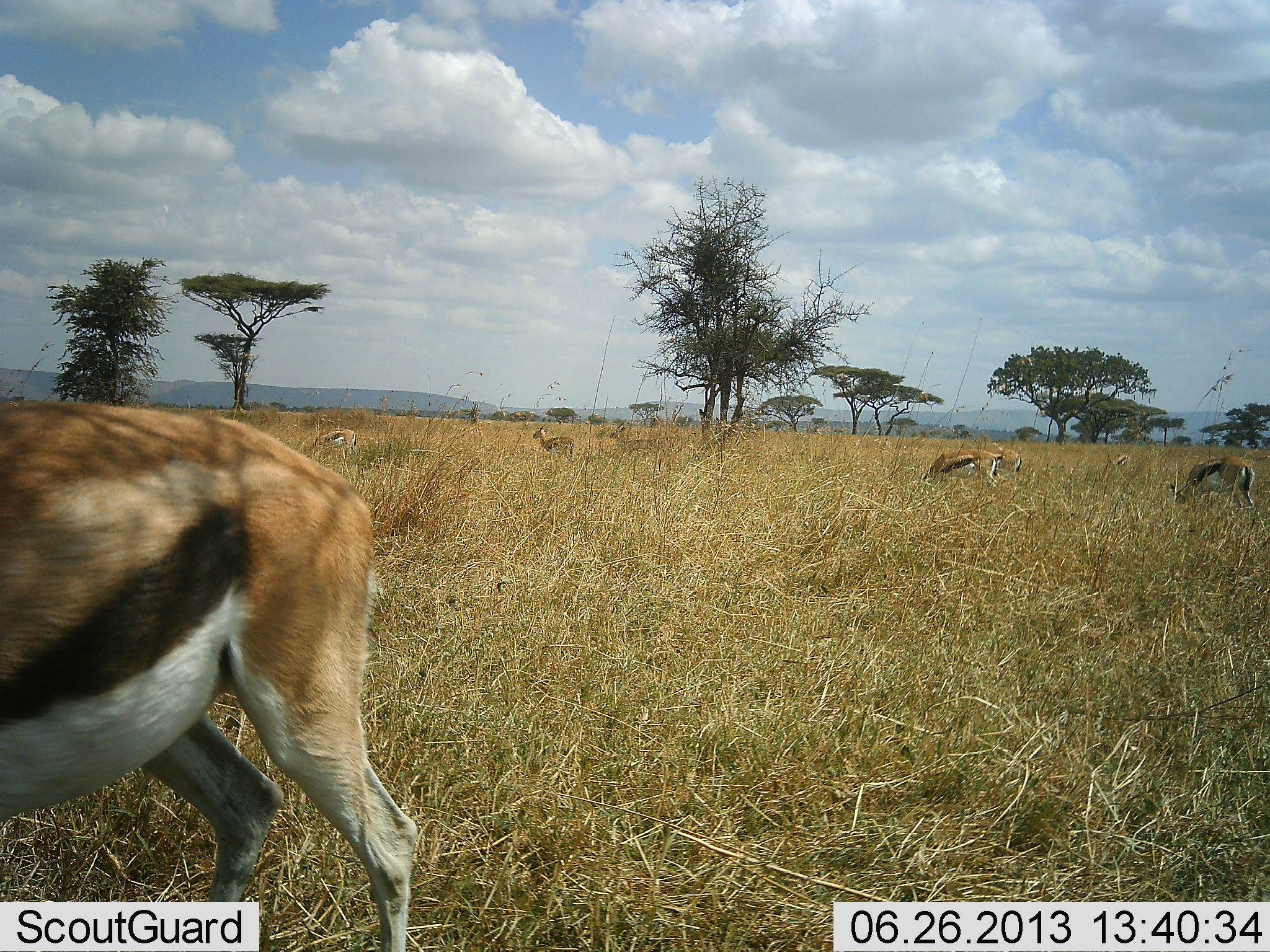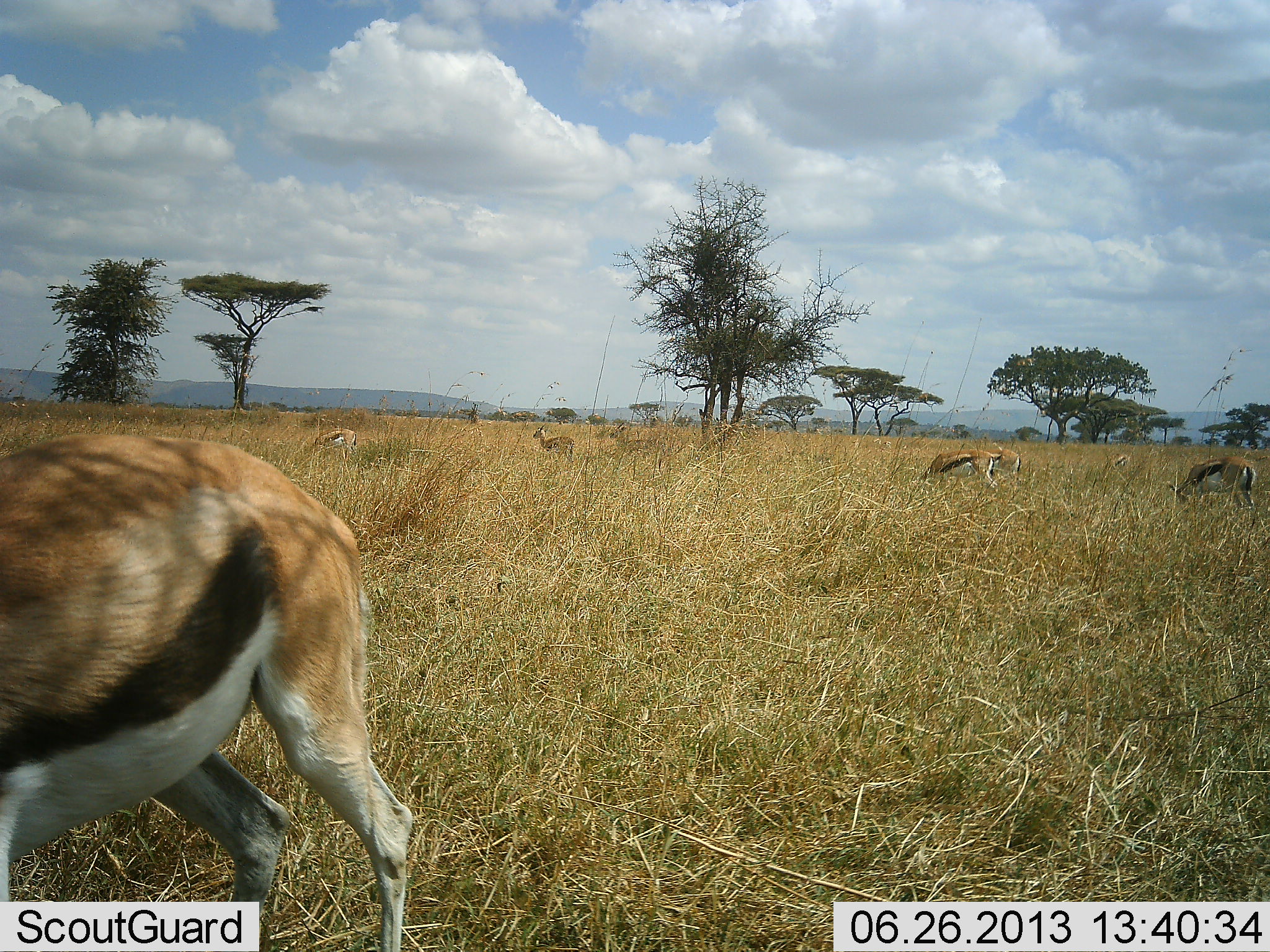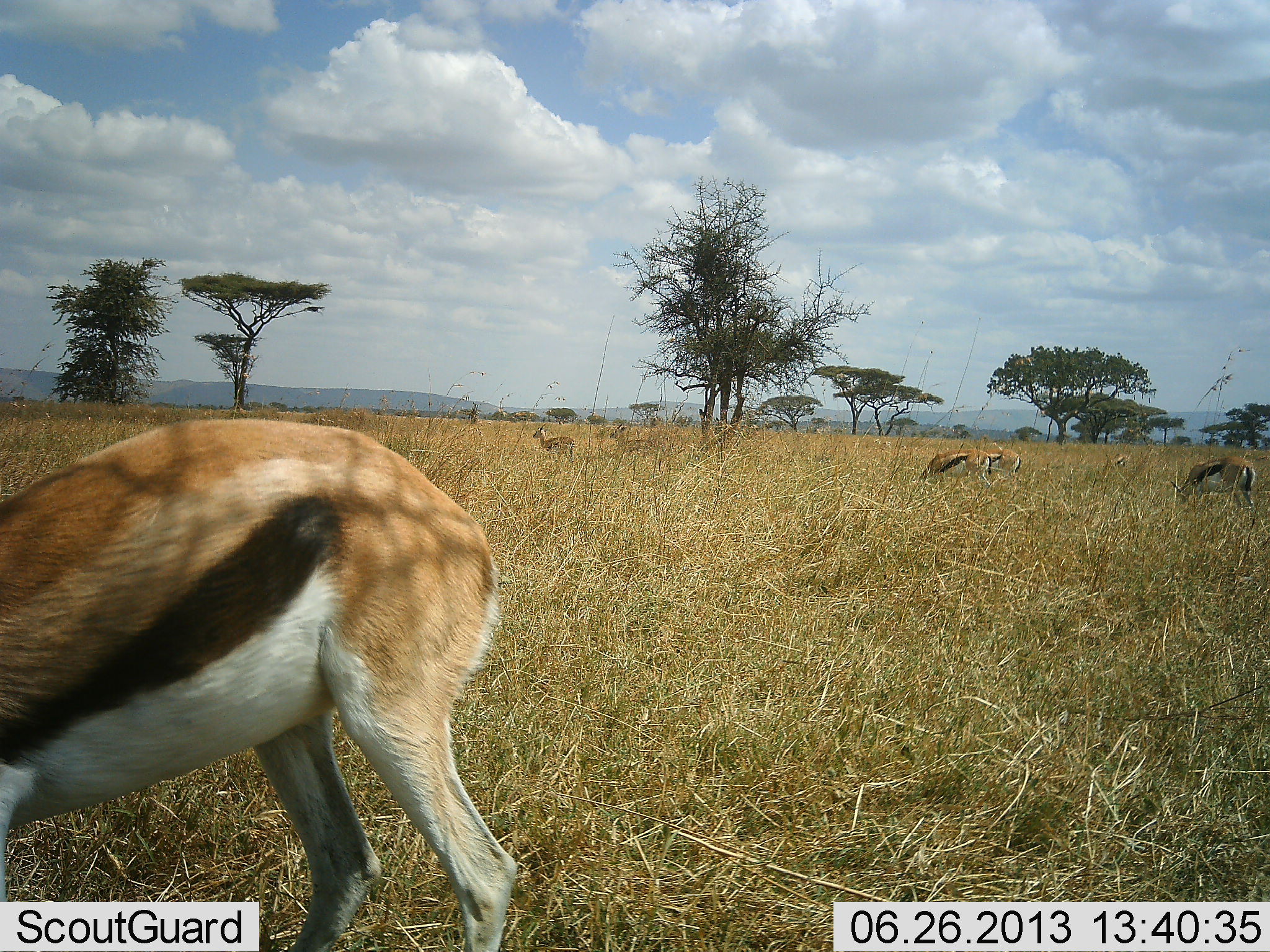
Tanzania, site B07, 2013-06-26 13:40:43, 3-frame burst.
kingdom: Animalia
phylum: Chordata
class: Mammalia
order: Artiodactyla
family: Bovidae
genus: Eudorcas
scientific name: Eudorcas thomsonii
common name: thomson's gazelle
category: gazellethomsons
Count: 7.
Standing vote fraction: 63%.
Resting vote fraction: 0%.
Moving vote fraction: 33%.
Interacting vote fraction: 0%.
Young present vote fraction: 0%.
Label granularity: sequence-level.